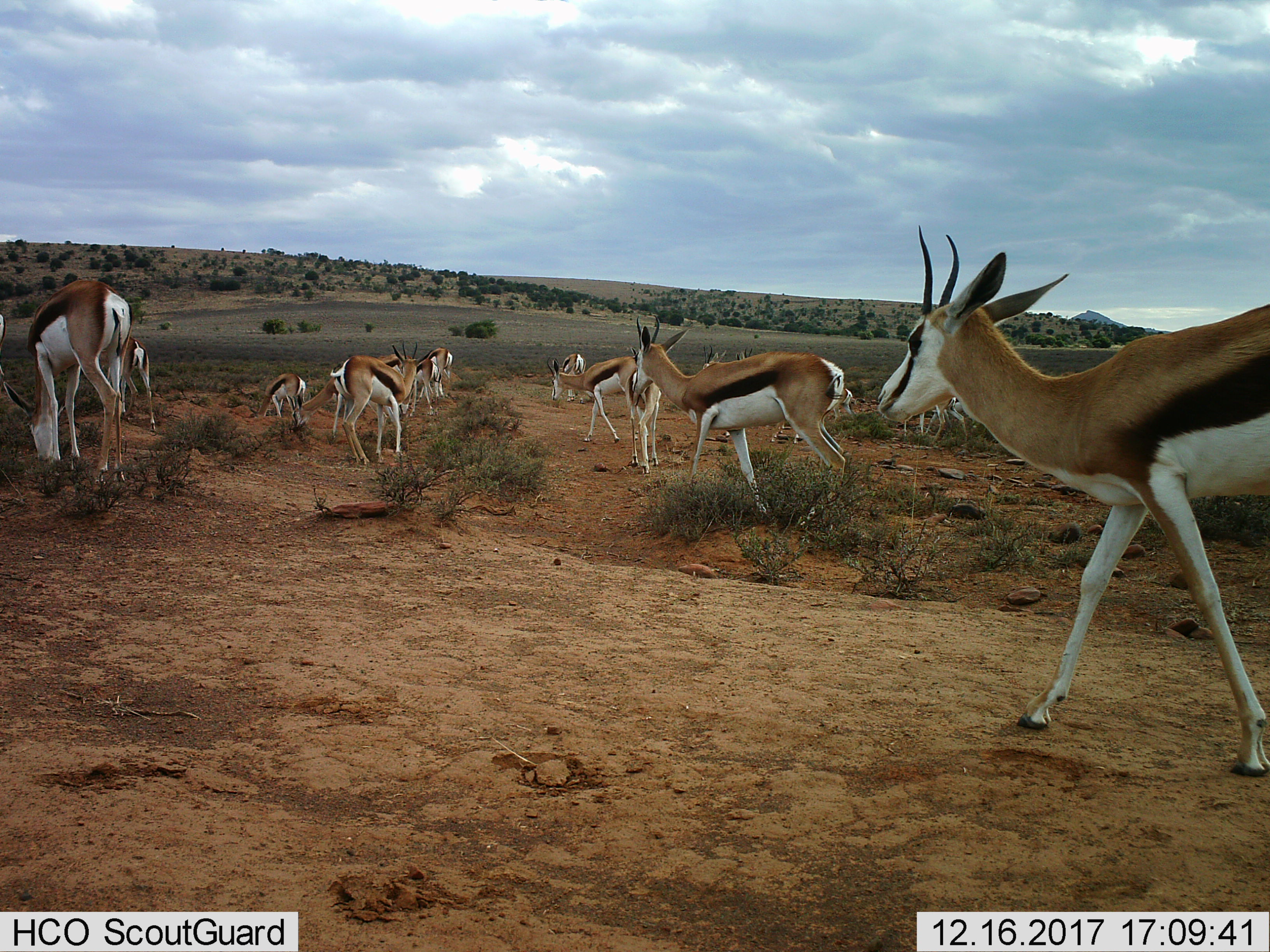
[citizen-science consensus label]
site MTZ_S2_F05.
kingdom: Animalia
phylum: Chordata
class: Mammalia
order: Artiodactyla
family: Bovidae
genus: Antidorcas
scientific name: Antidorcas marsupialis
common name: springbok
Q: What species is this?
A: Springbok (Antidorcas marsupialis).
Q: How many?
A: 11-50.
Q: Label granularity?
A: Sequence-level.